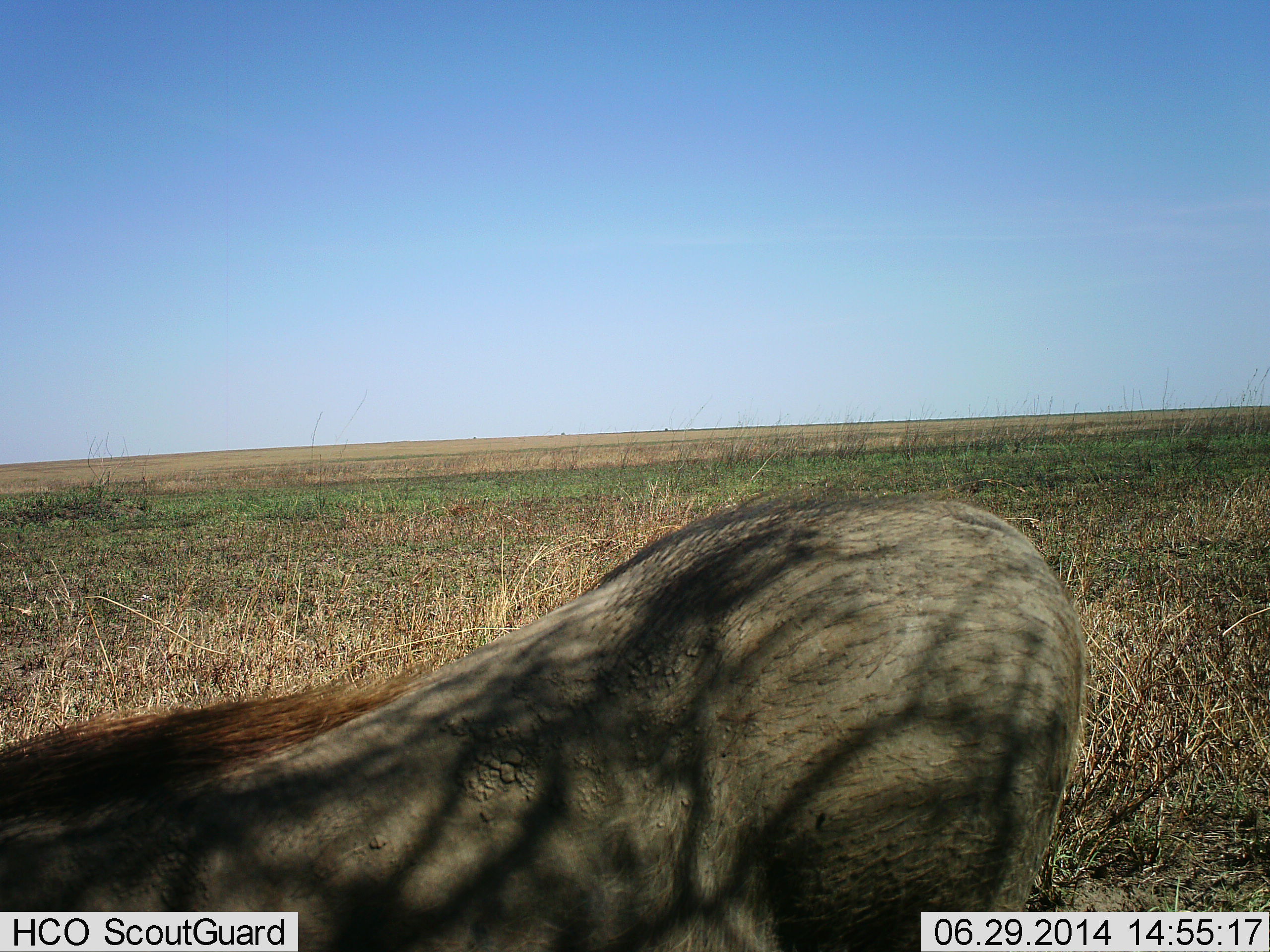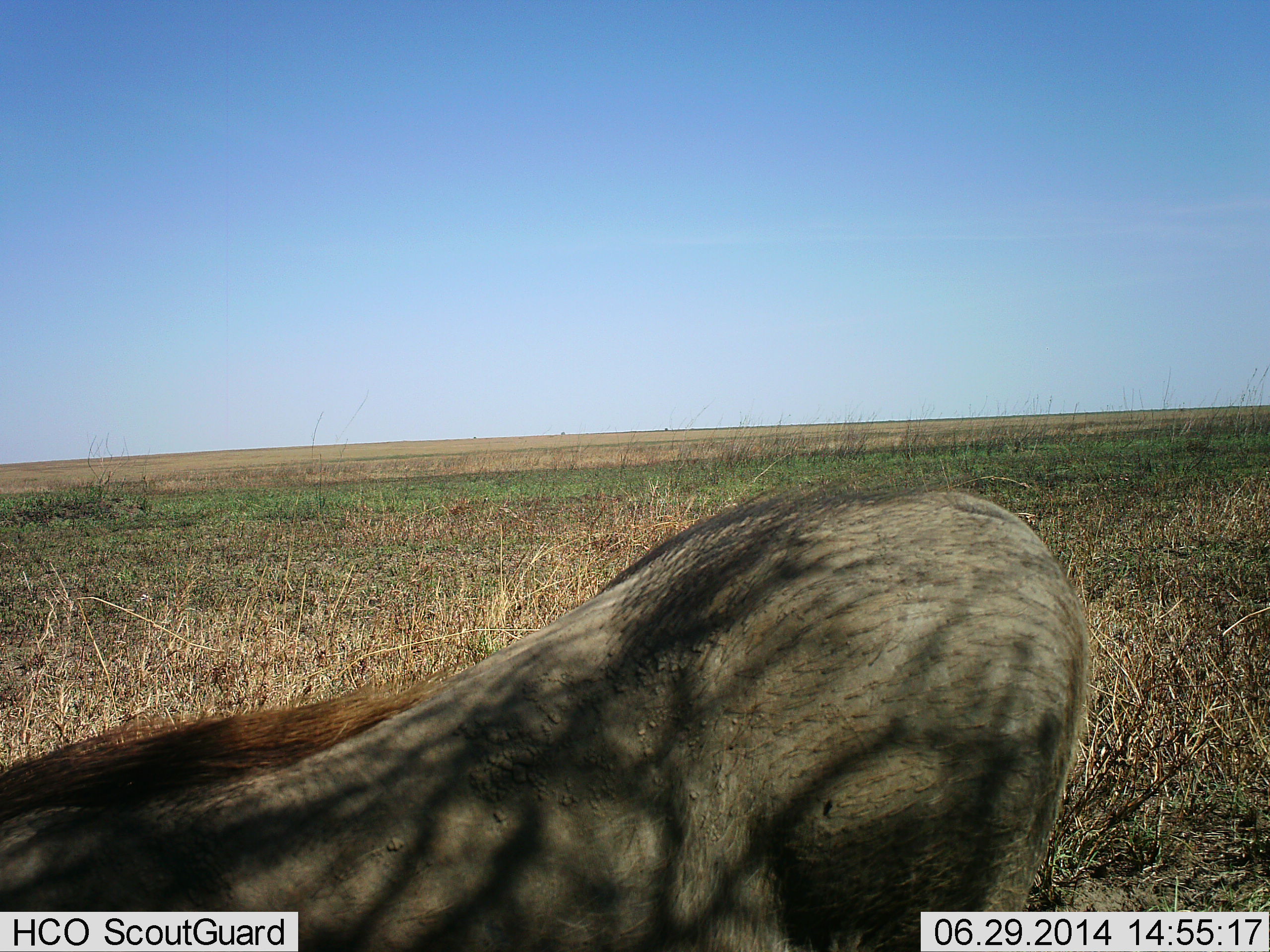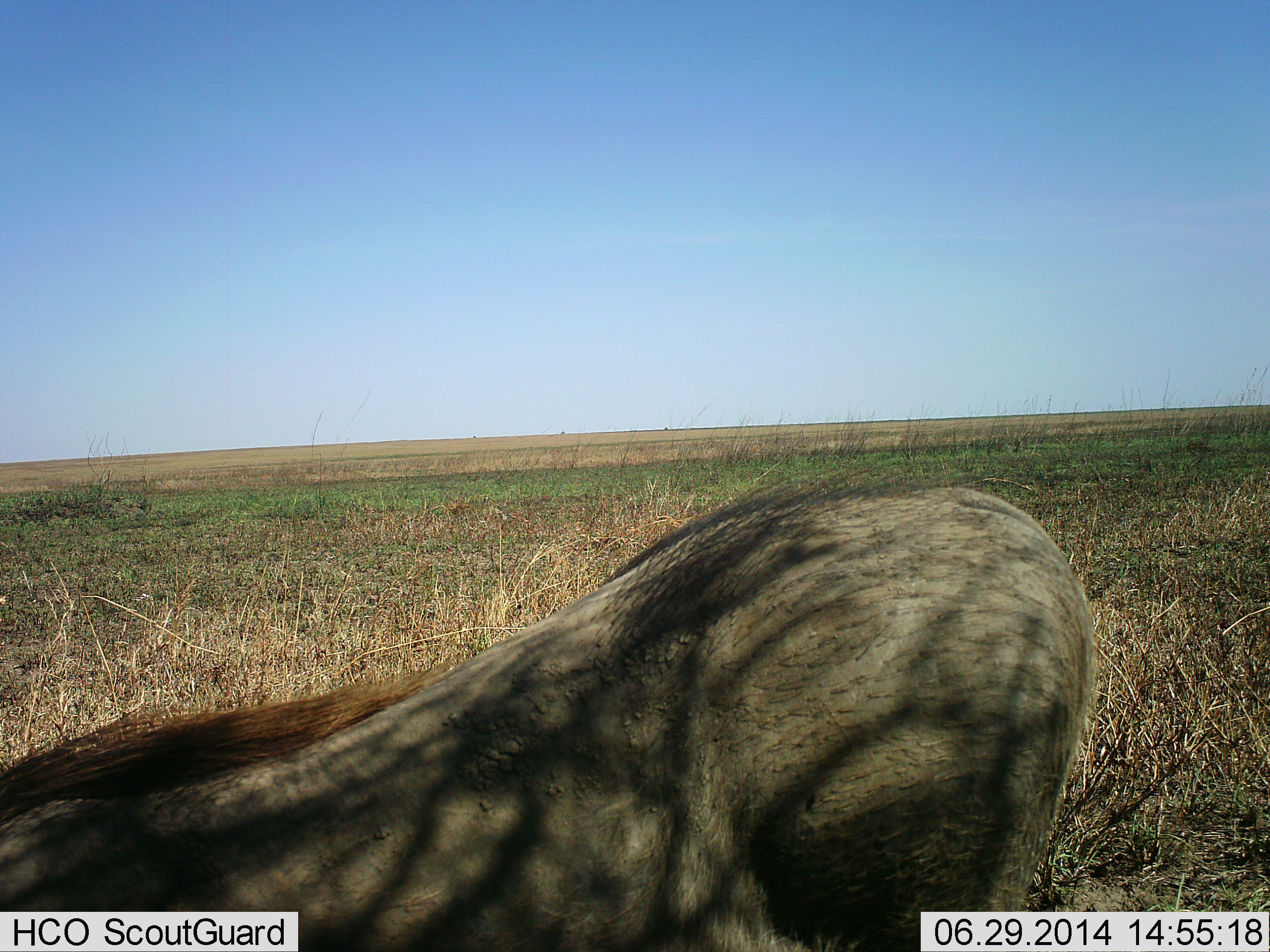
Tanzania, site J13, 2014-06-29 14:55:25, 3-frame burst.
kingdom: Animalia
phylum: Chordata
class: Mammalia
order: Artiodactyla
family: Suidae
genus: Phacochoerus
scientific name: Phacochoerus africanus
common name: warthog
Warthog (Phacochoerus africanus), count 1. Behavior (volunteer vote fractions): standing 60%, resting 20%, moving 10%, interacting 0%. Young present (vote fraction): 0%. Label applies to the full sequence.